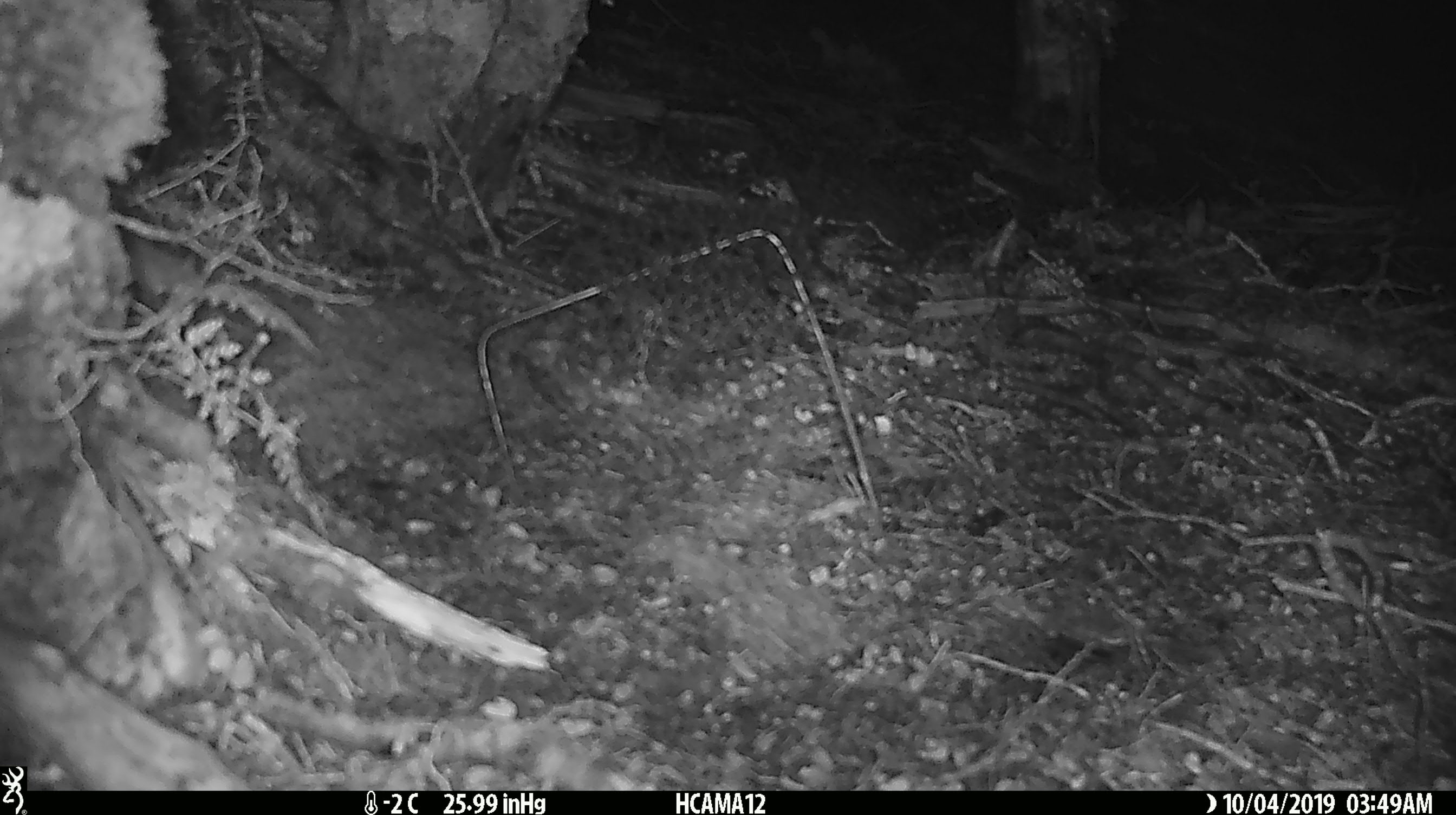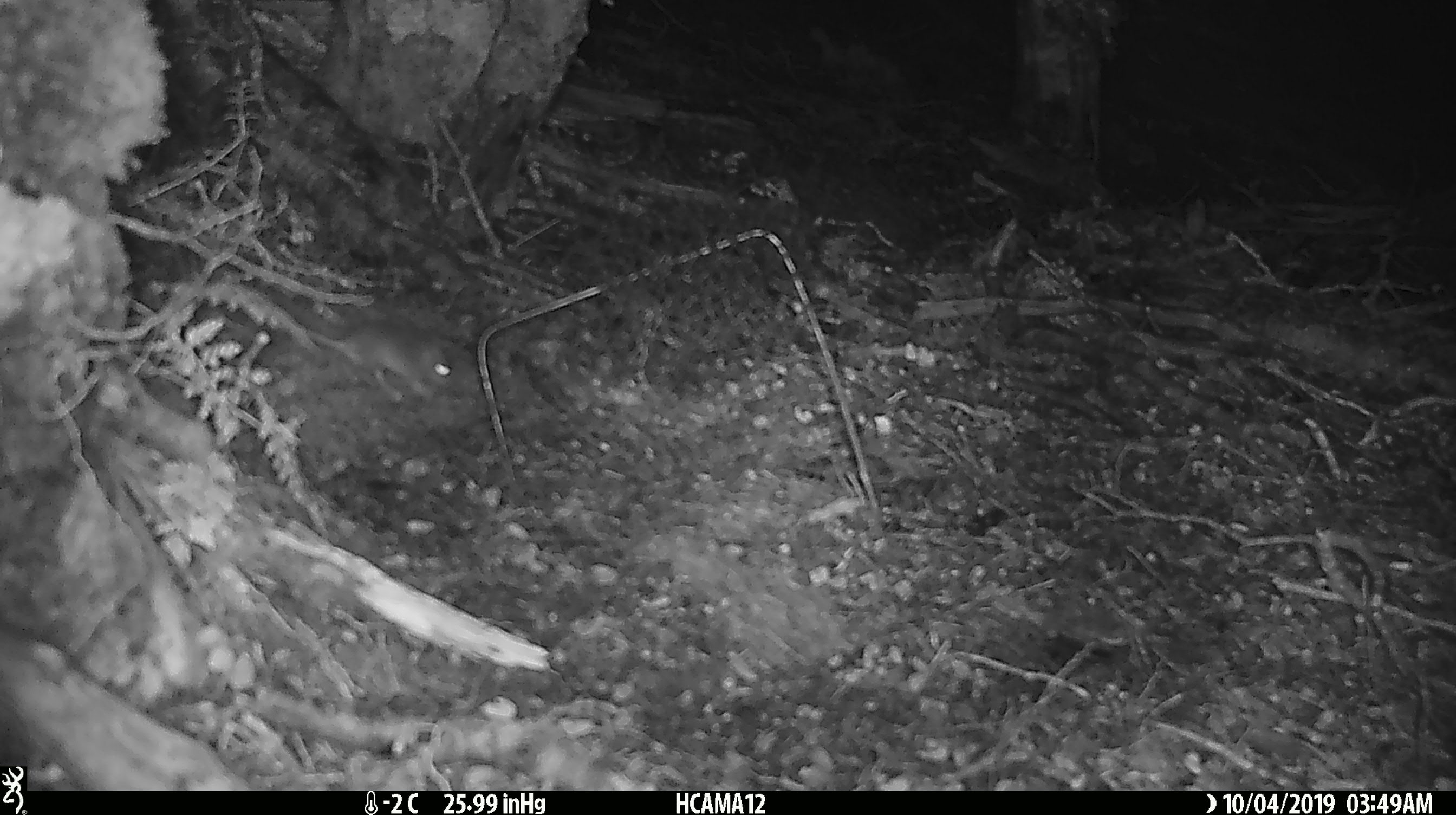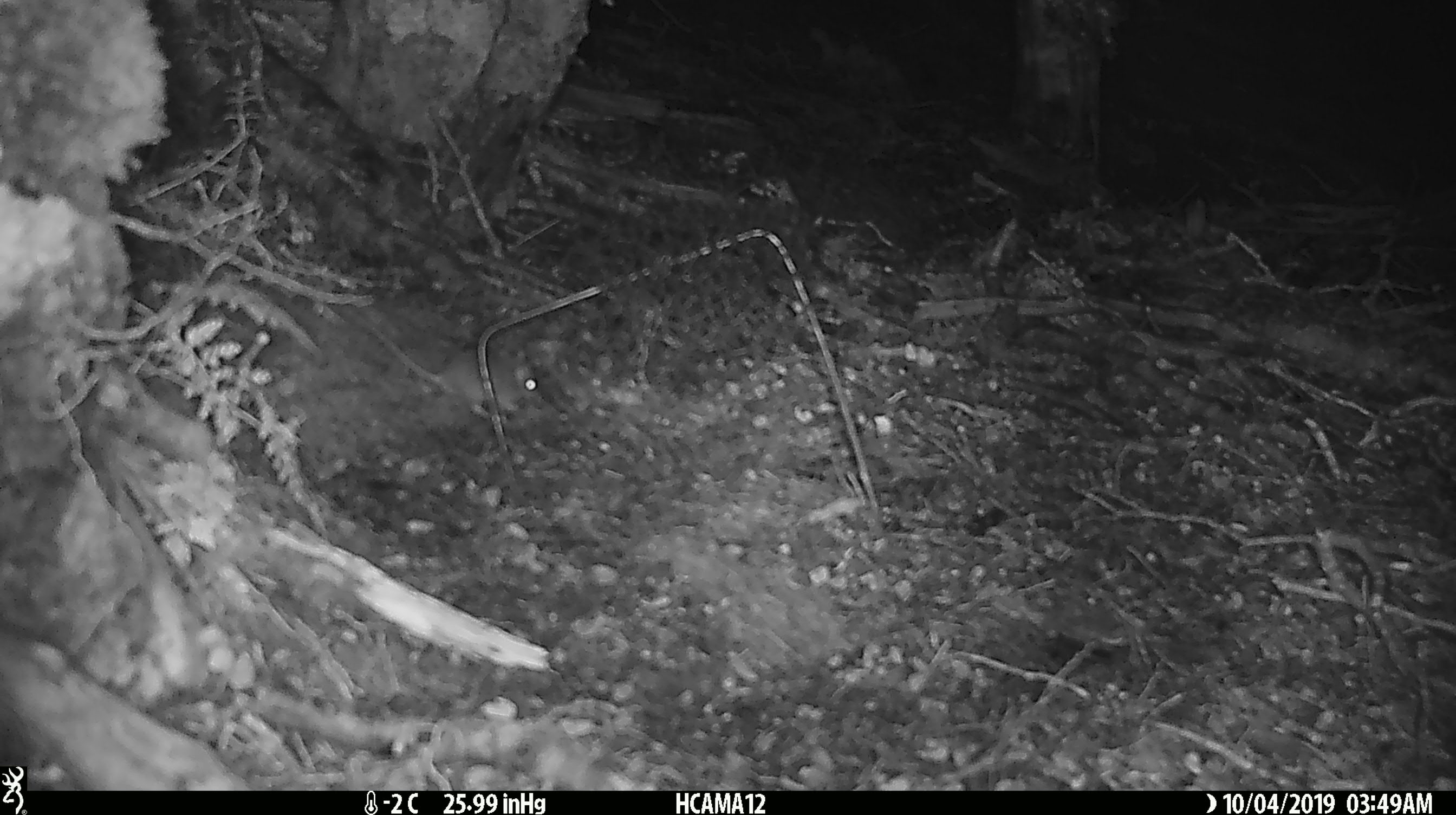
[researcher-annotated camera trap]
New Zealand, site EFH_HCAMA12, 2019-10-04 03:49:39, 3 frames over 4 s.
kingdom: Animalia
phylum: Chordata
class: Mammalia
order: Rodentia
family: Muridae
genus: Mus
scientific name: Mus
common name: mouse